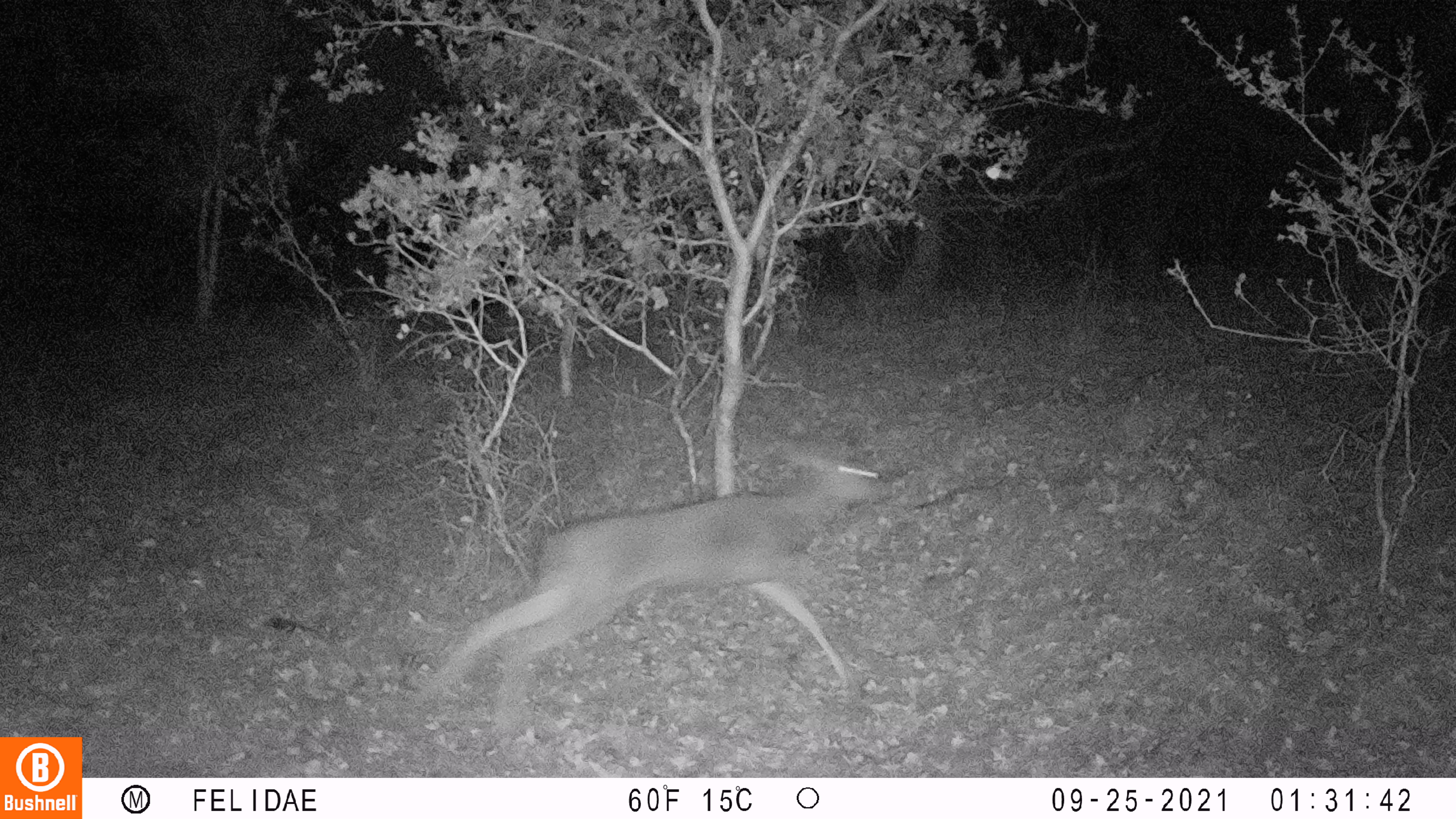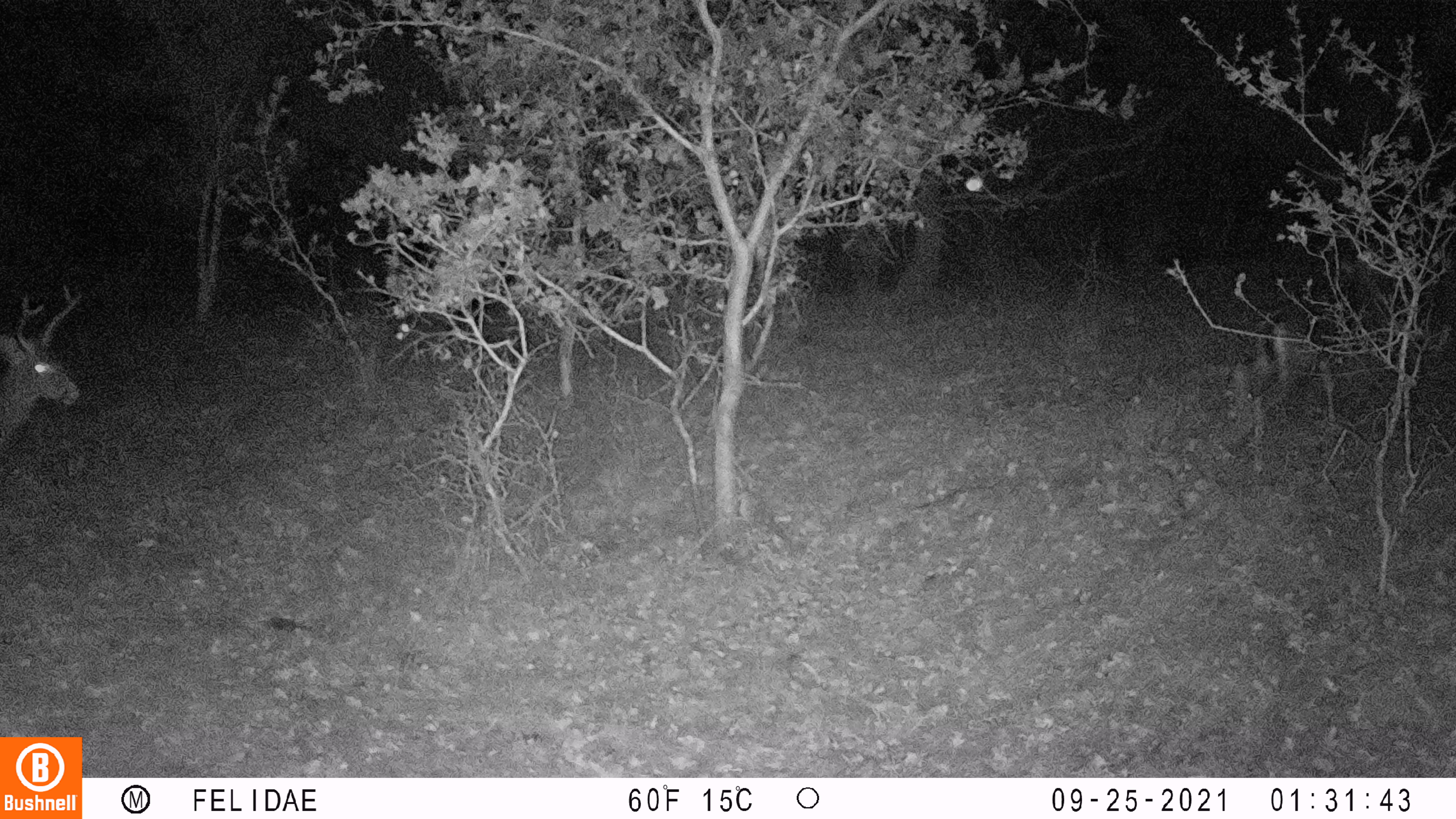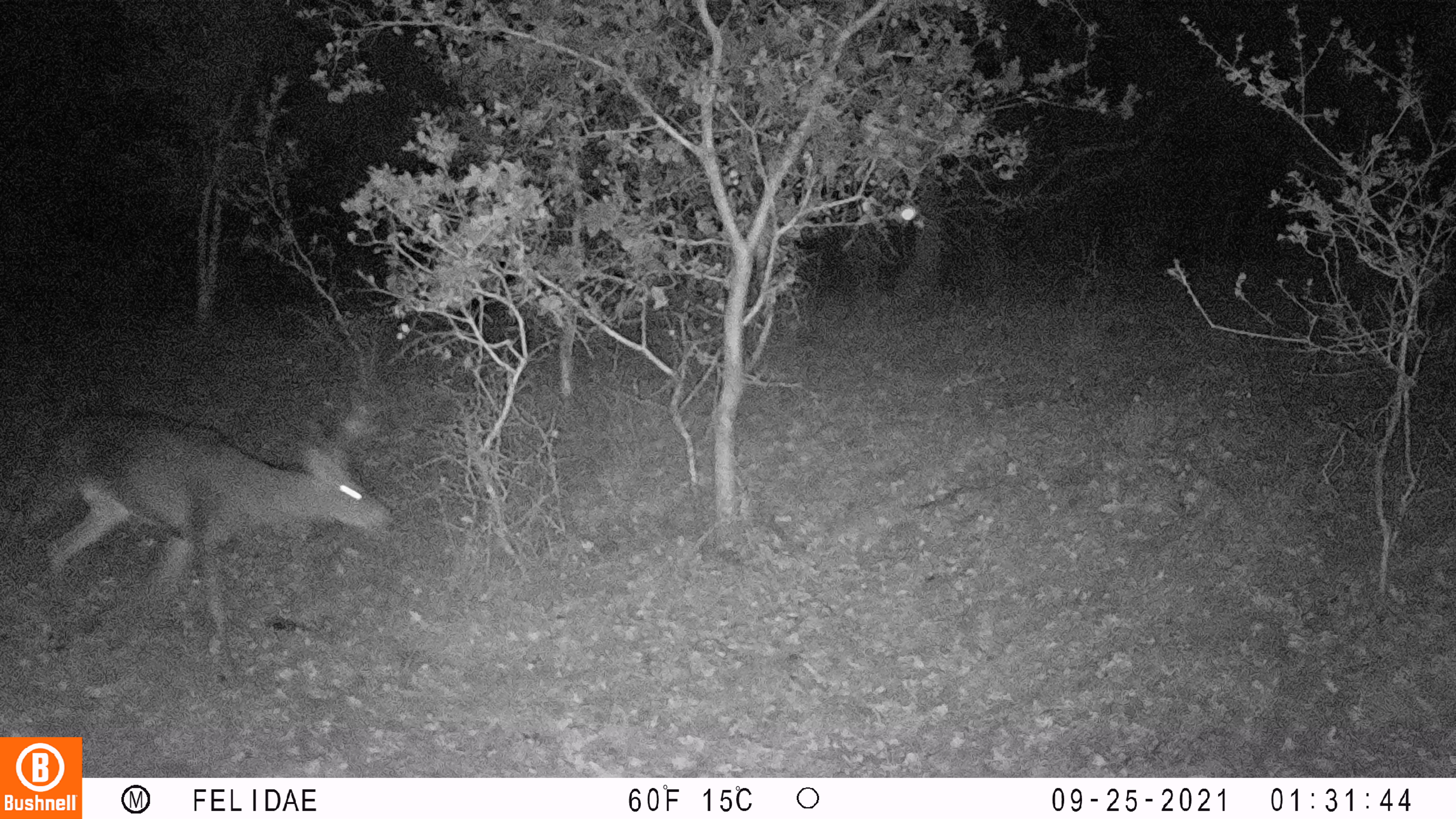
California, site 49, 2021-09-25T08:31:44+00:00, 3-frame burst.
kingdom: Animalia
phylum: Chordata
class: Mammalia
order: Artiodactyla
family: Cervidae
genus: Odocoileus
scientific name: Odocoileus hemionus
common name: mule deer